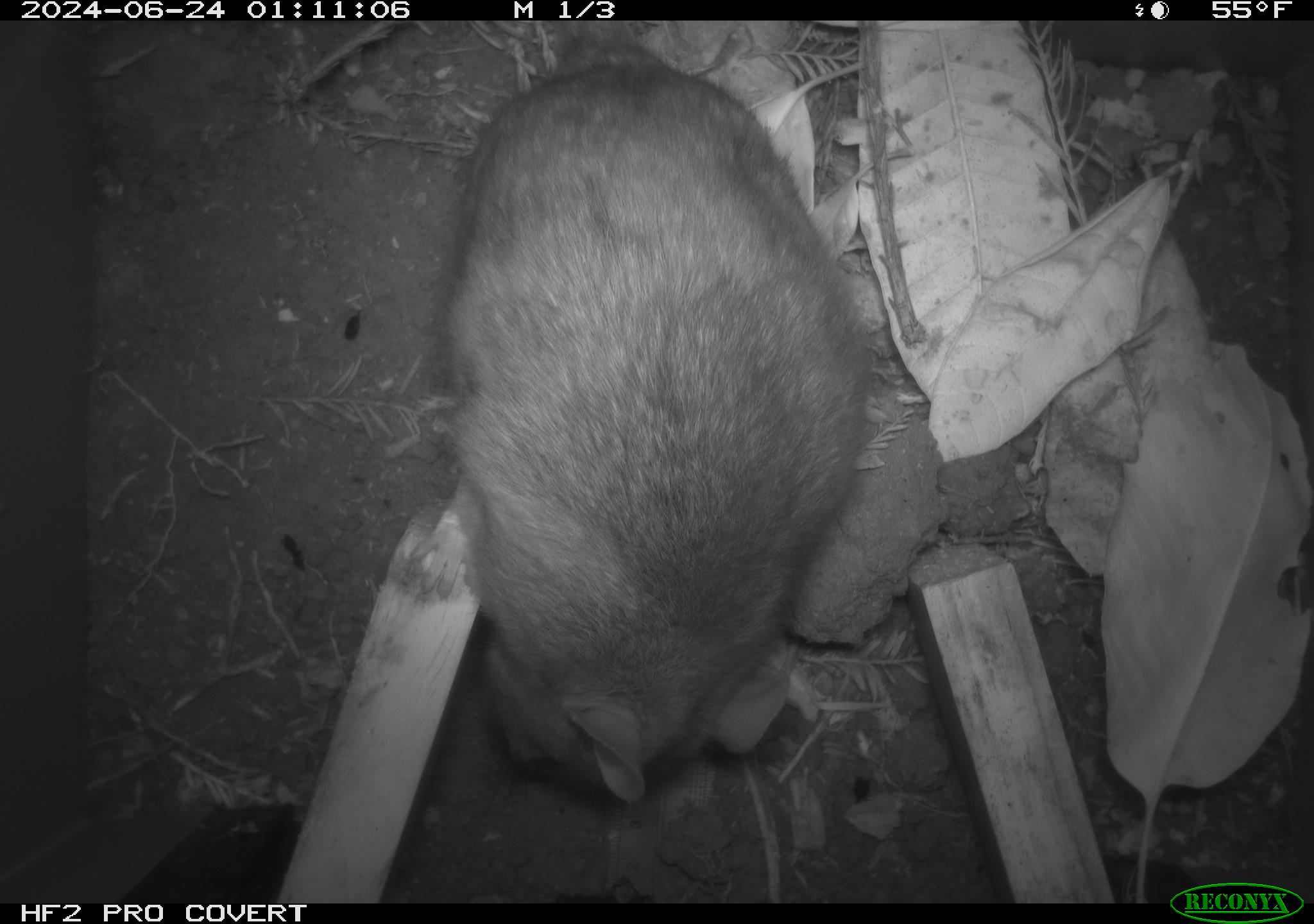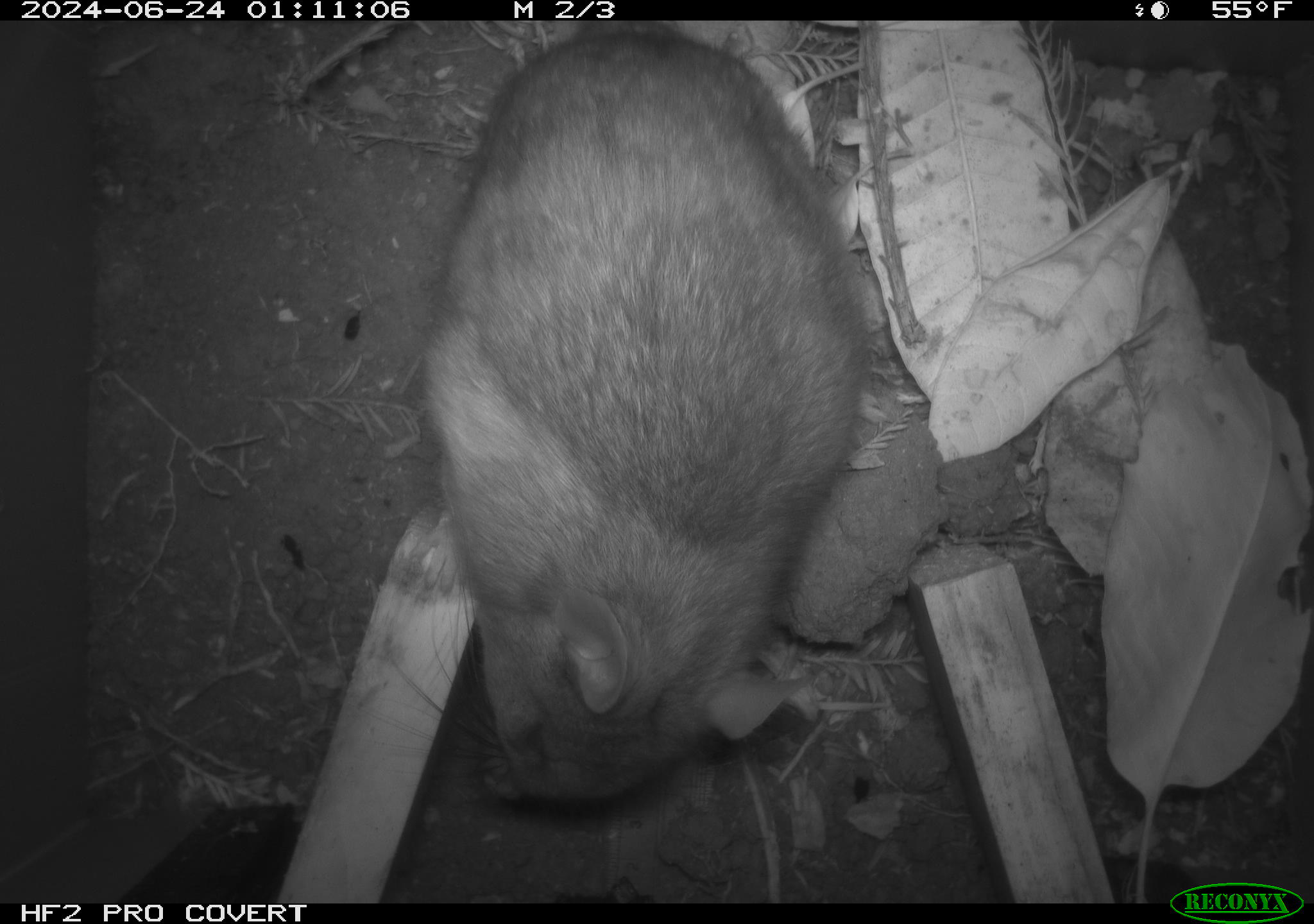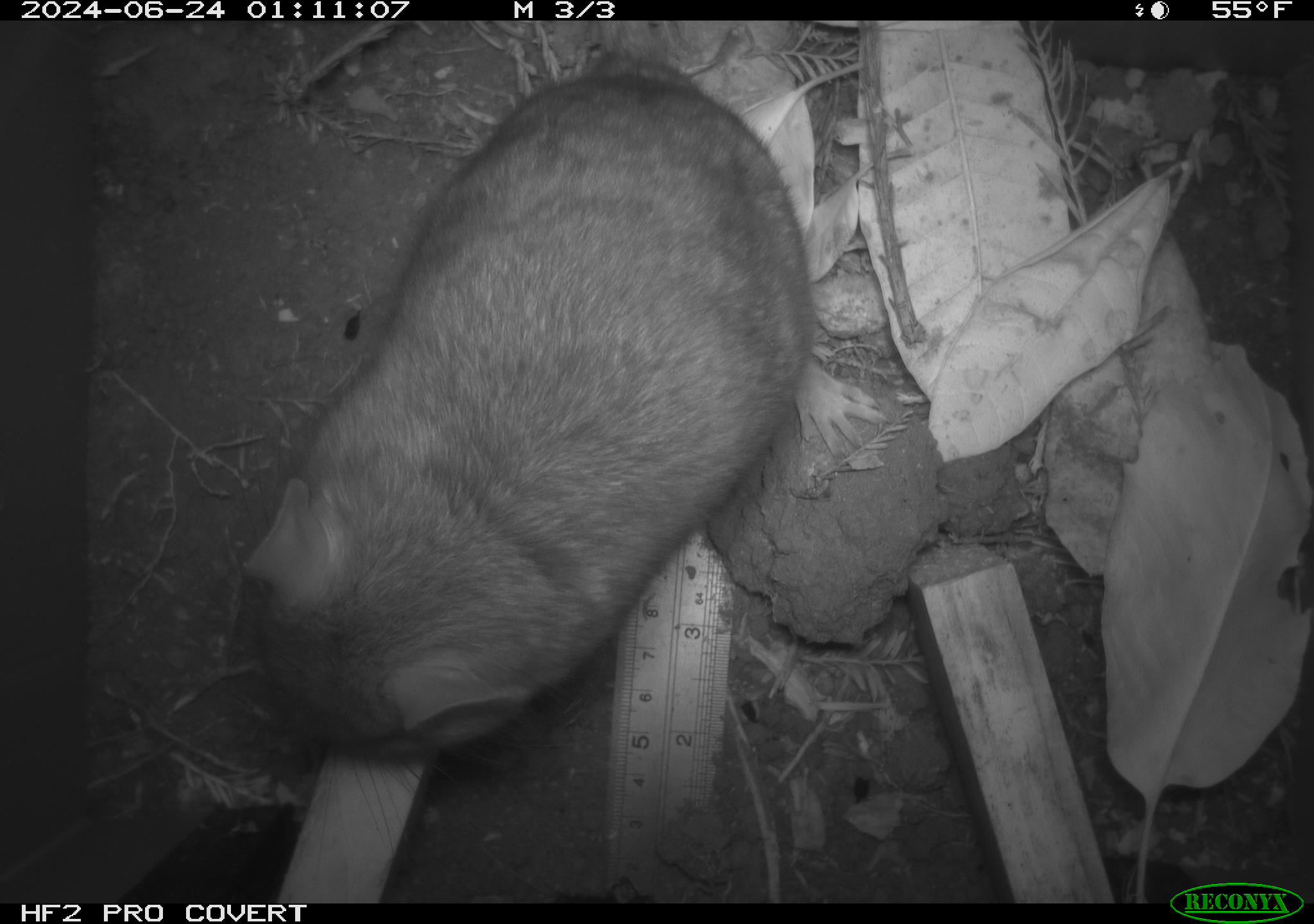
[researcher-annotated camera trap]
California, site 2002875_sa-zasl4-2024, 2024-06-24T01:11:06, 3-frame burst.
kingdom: Animalia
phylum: Chordata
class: Mammalia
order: Rodentia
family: Cricetidae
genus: Neotoma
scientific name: Neotoma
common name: pack rat or woodrat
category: neotoma species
Neotoma species (pack rat or woodrat) (Neotoma).